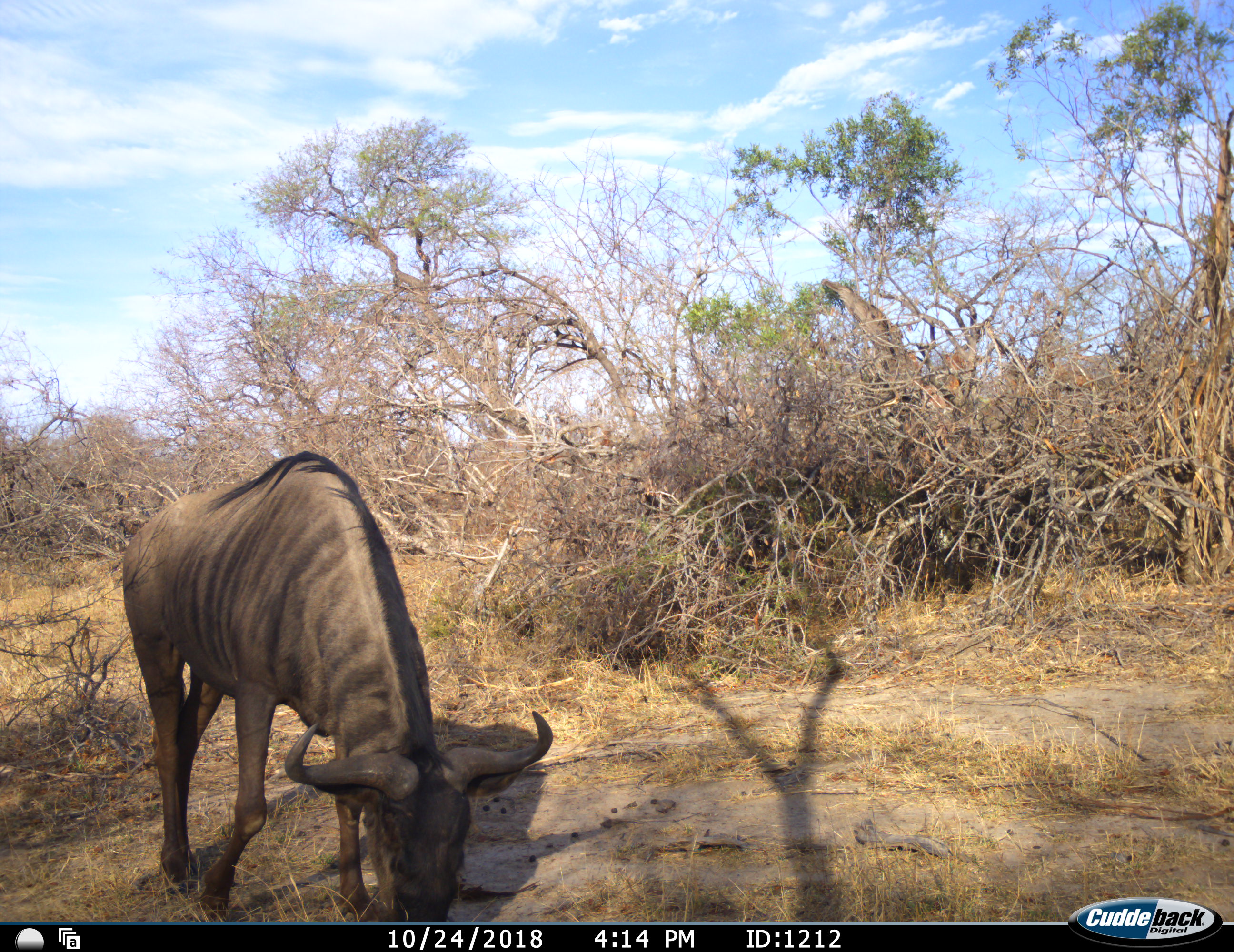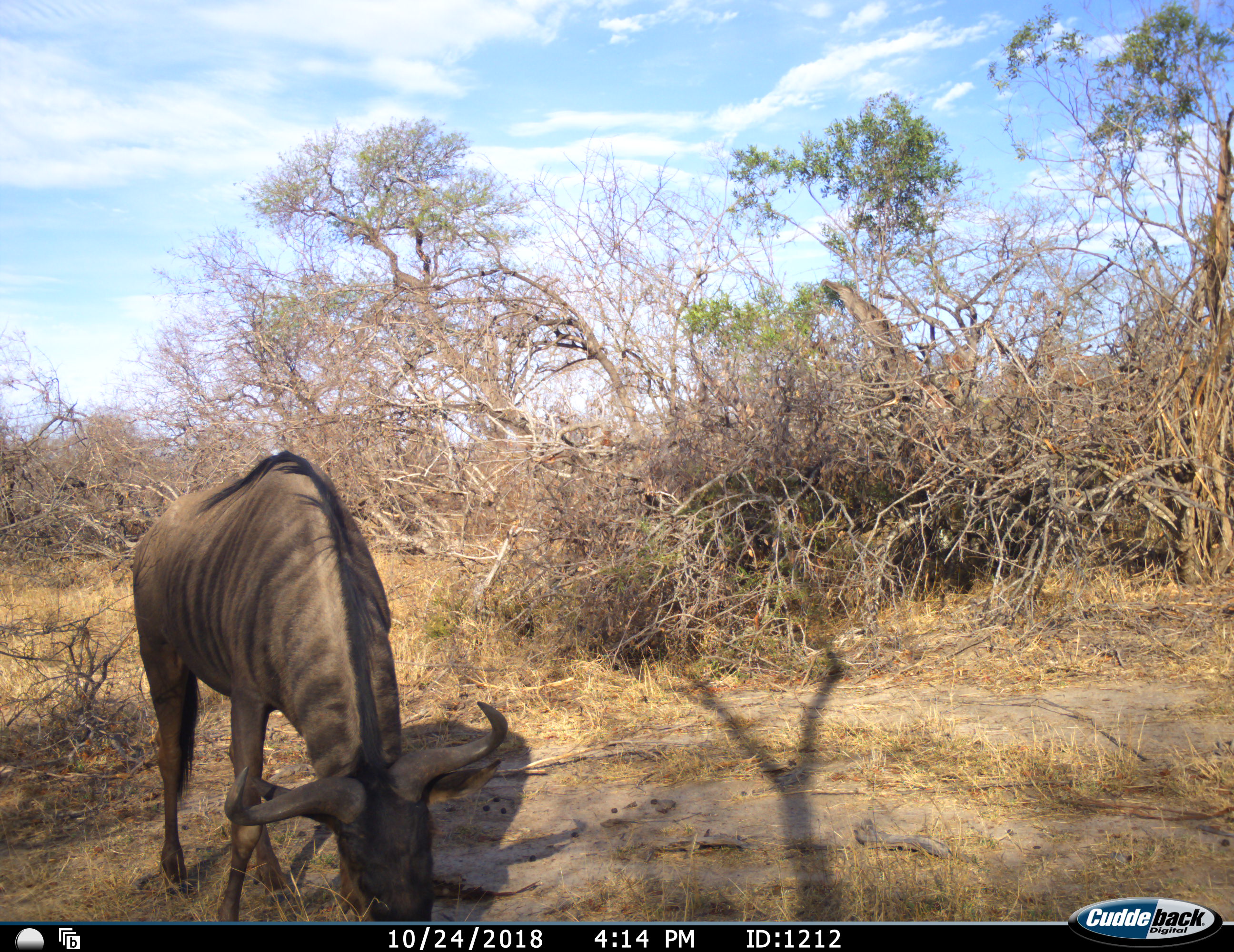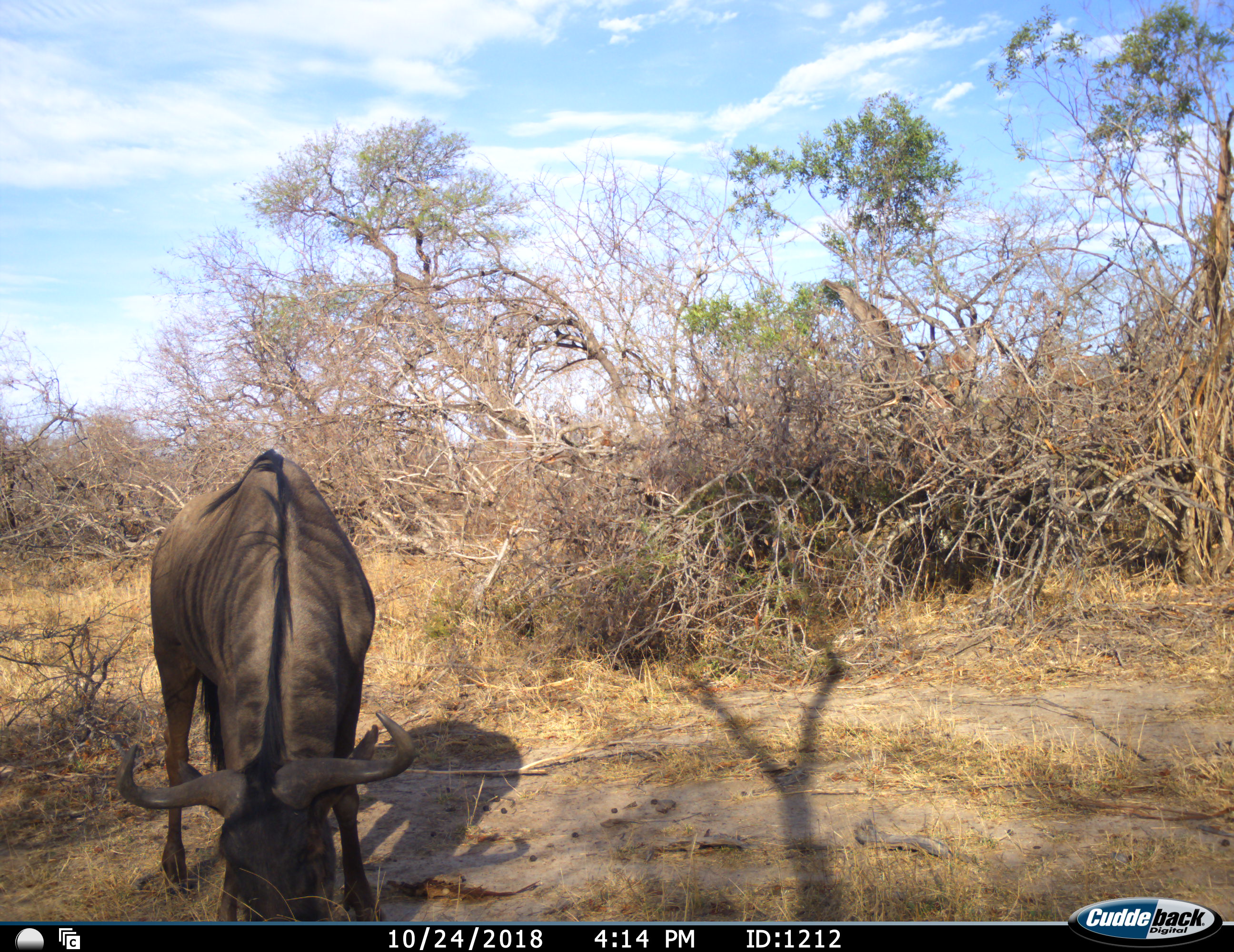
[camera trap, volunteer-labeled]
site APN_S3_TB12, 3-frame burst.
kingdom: Animalia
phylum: Chordata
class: Mammalia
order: Artiodactyla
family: Bovidae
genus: Connochaetes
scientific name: Connochaetes taurinus taurinus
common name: blue wildebeest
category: wildebeestblue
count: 1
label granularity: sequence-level